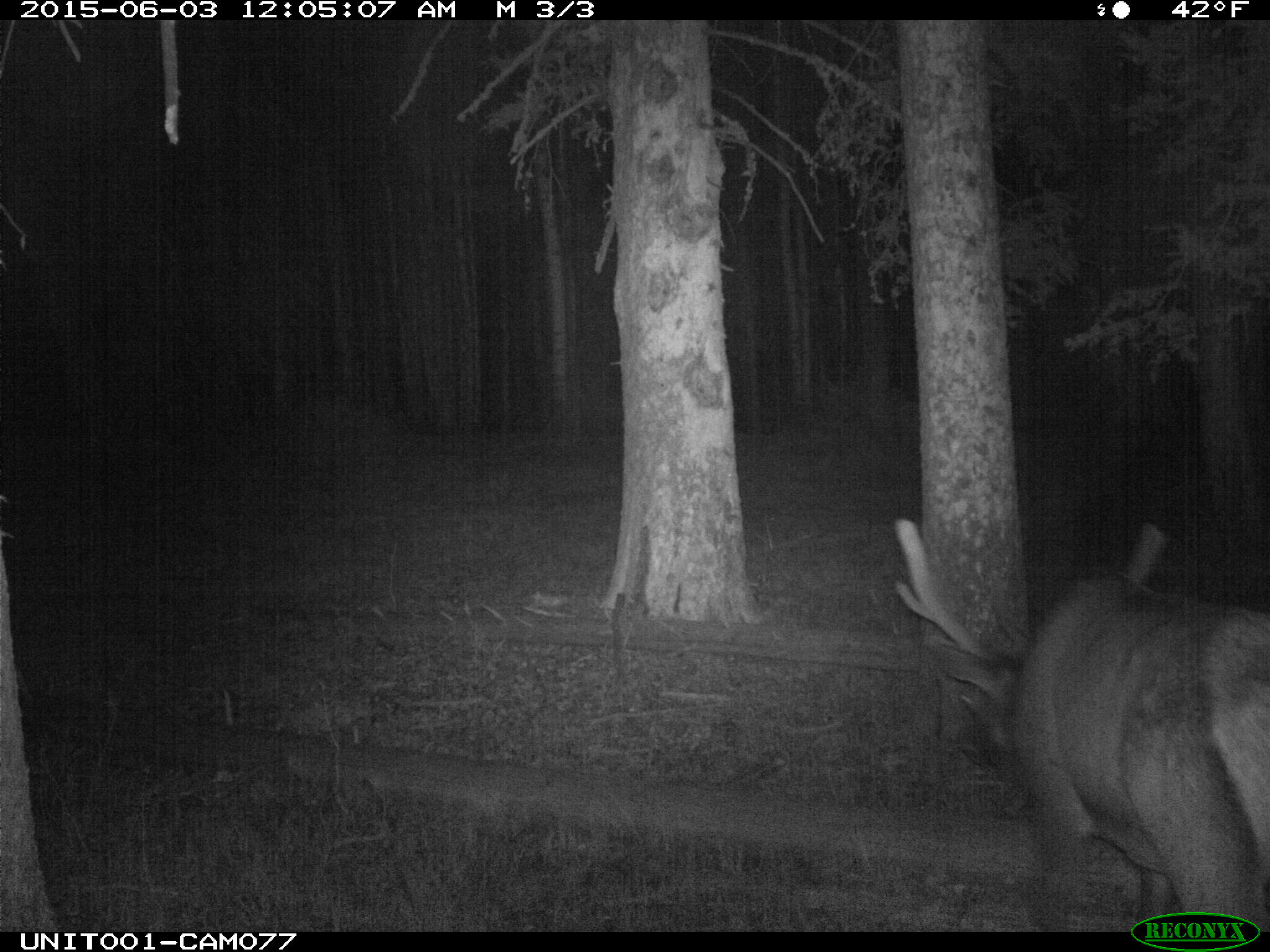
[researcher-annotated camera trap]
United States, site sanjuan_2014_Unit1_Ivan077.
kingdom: Animalia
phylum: Chordata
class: Mammalia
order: Artiodactyla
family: Cervidae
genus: Cervus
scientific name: Cervus elaphus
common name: red deer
Cervus elaphus (red deer).